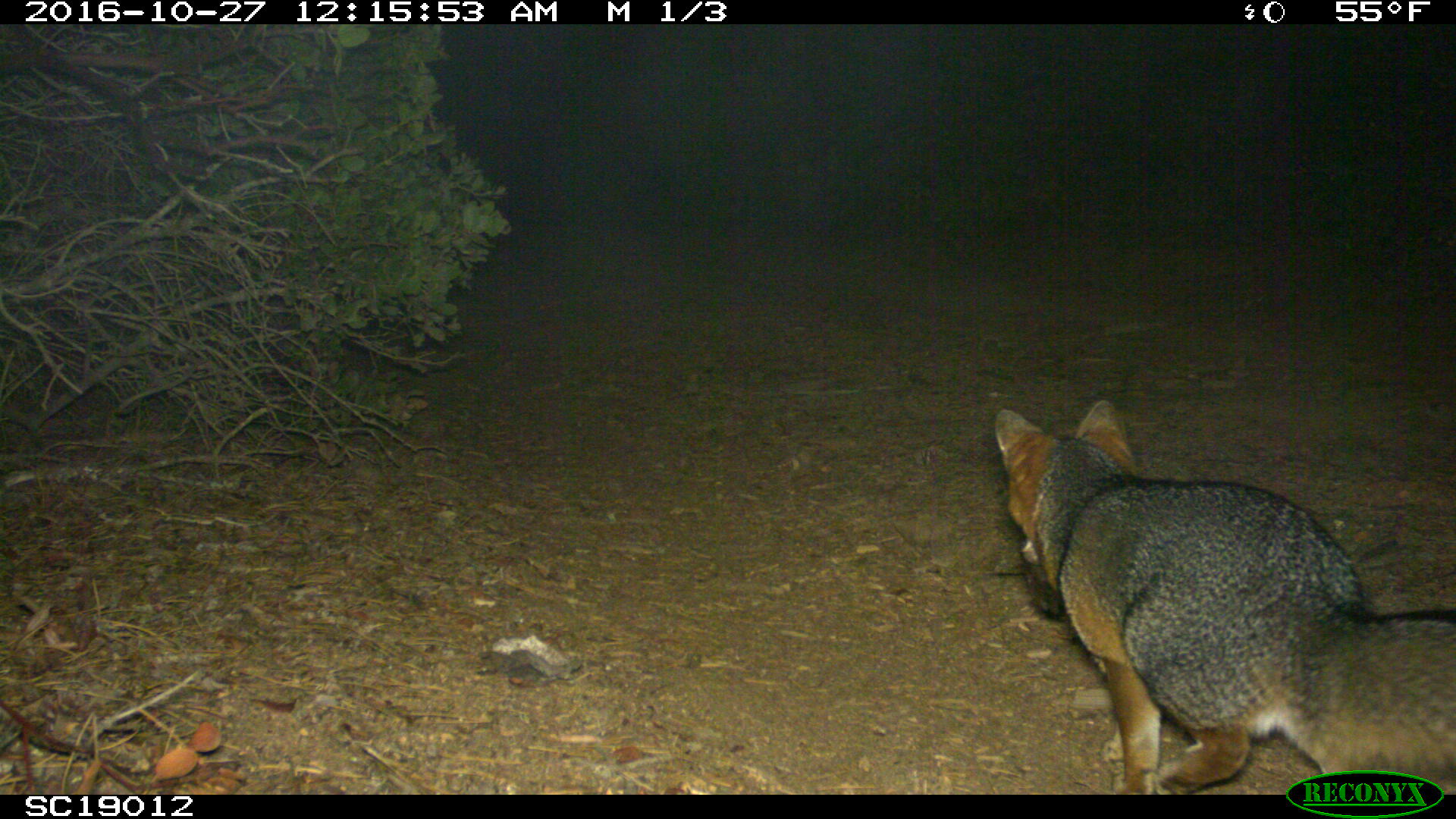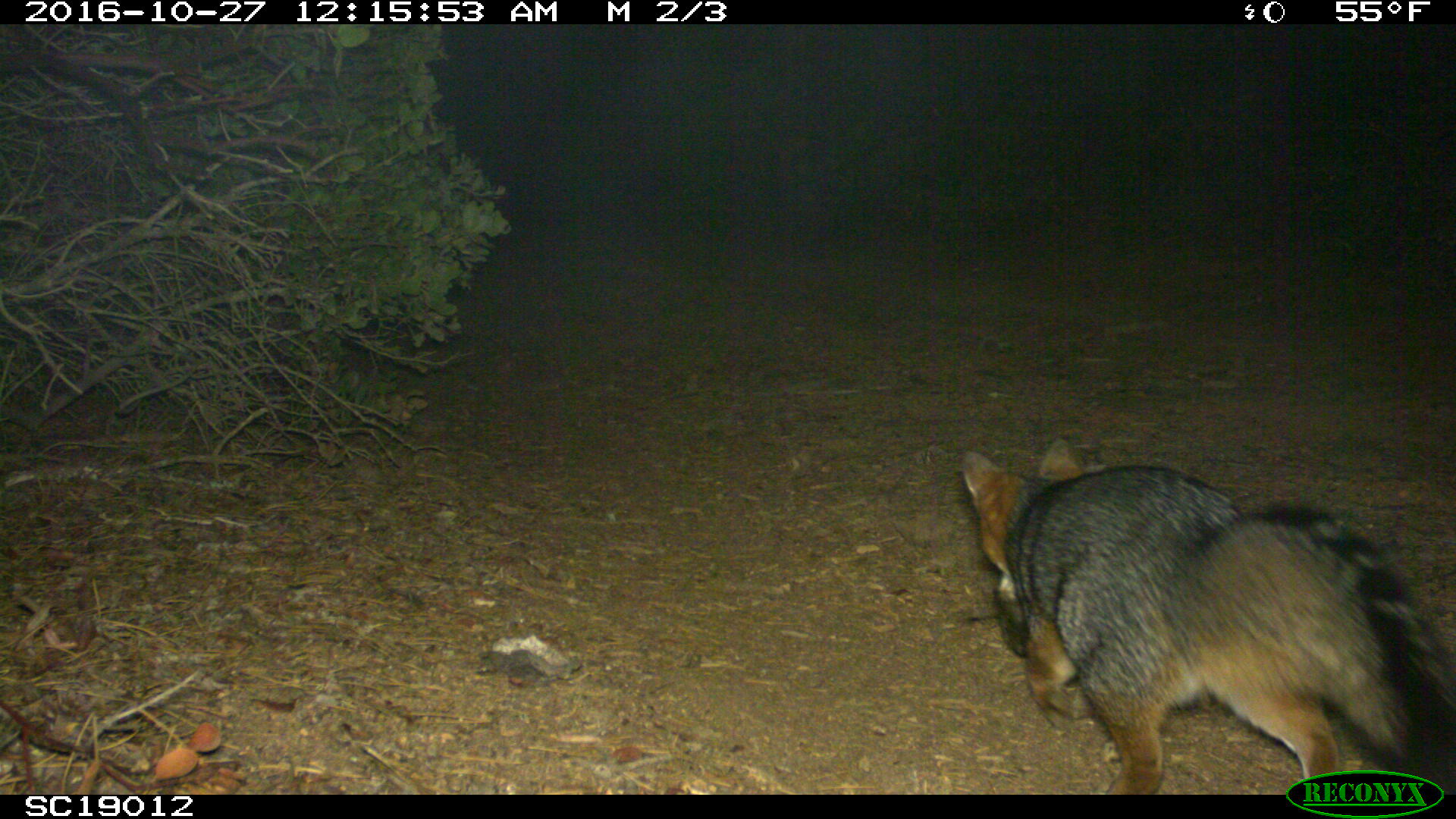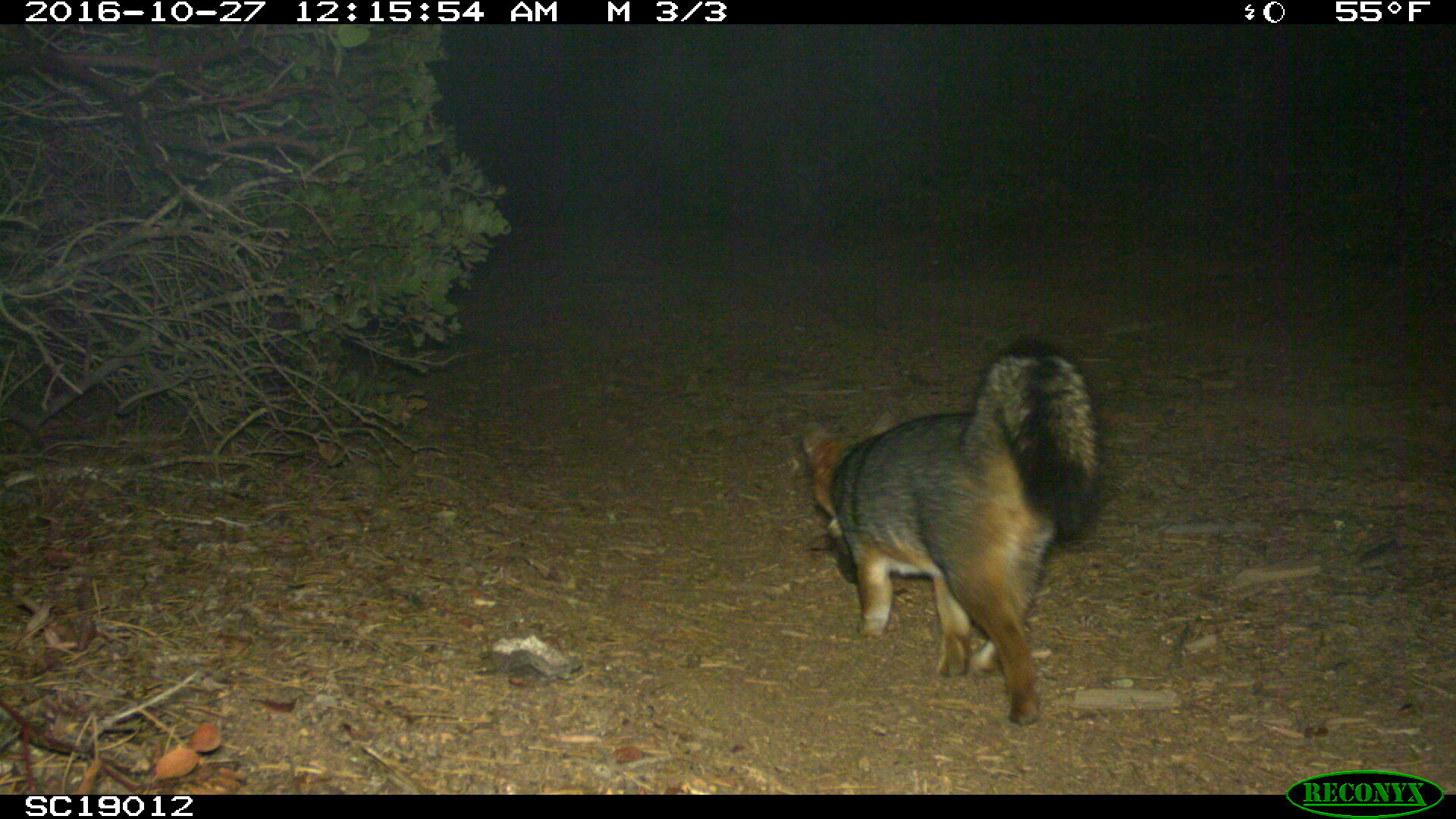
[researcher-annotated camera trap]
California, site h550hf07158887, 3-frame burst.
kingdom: Animalia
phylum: Chordata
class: Mammalia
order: Carnivora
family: Canidae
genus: Urocyon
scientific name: Urocyon littoralis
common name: island fox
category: fox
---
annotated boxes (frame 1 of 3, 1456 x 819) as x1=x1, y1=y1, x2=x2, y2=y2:
fox: x1=993, y1=398, x2=1454, y2=792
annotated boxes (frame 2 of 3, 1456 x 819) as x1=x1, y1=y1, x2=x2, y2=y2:
fox: x1=960, y1=432, x2=1452, y2=791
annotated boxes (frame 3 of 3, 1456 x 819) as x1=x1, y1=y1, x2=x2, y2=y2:
fox: x1=802, y1=343, x2=1103, y2=725